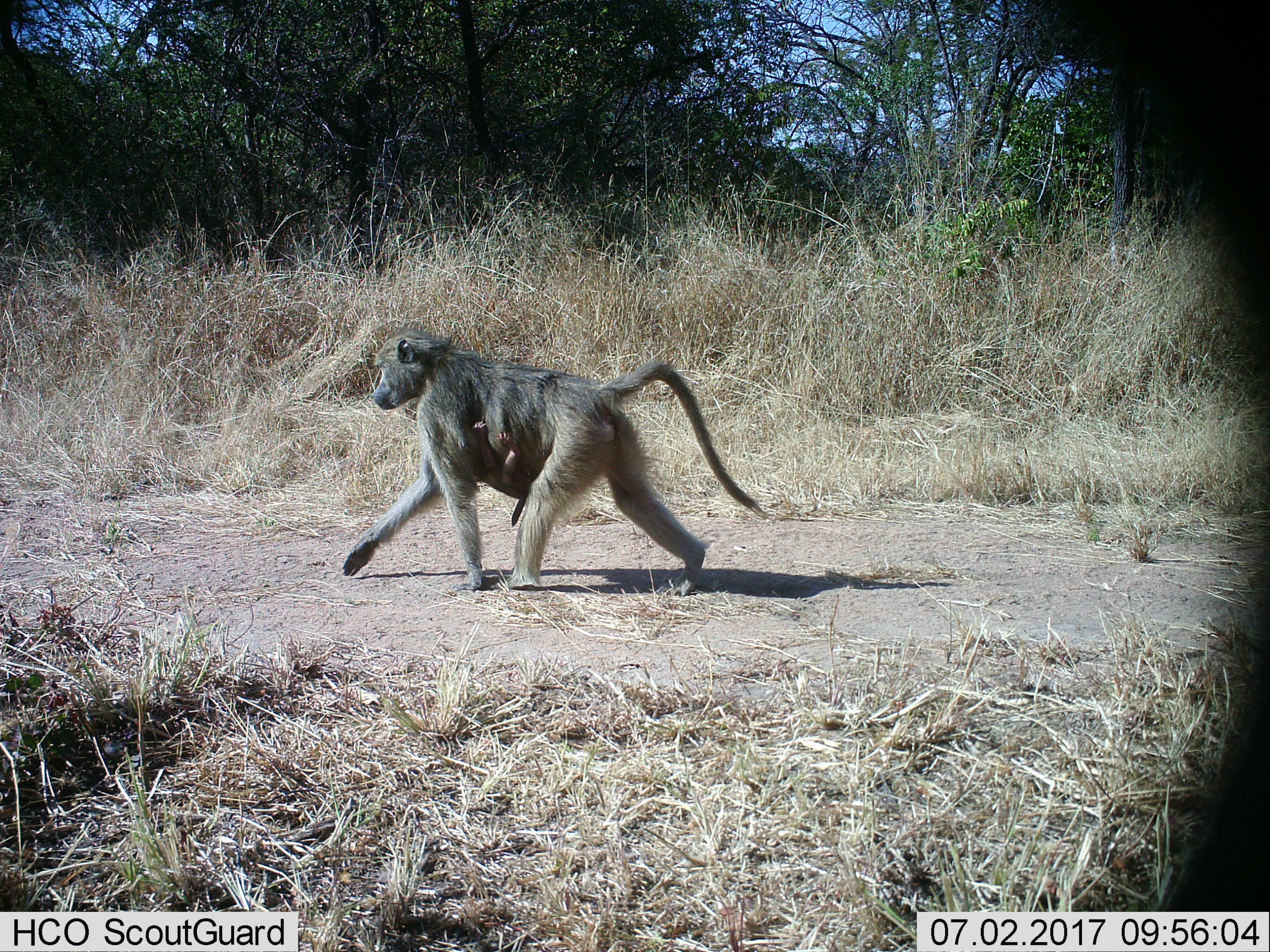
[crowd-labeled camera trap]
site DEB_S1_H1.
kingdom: Animalia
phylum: Chordata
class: Mammalia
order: Primates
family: Cercopithecidae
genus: Papio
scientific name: Papio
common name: baboon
Baboon (Papio), count 2. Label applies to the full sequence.